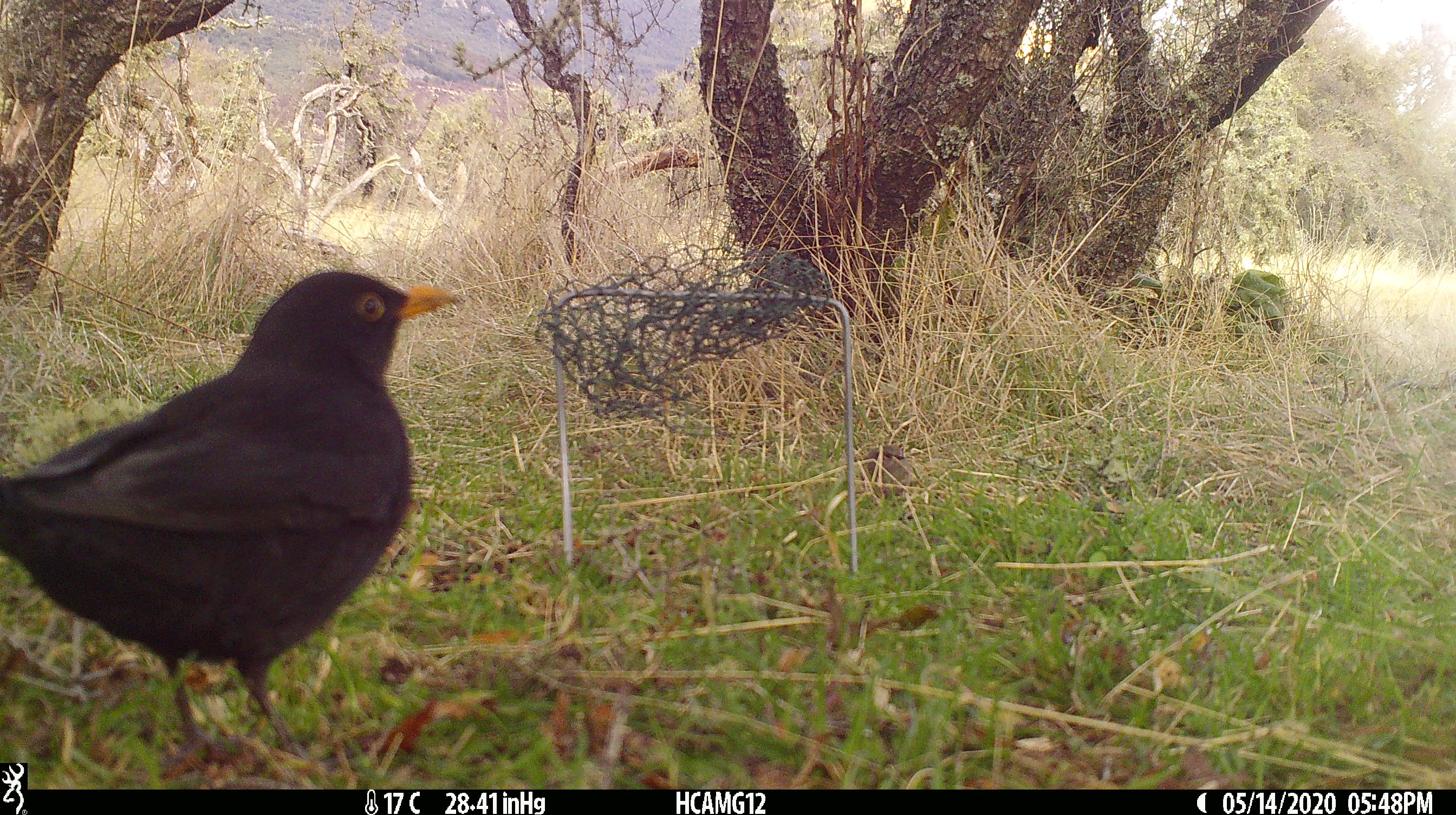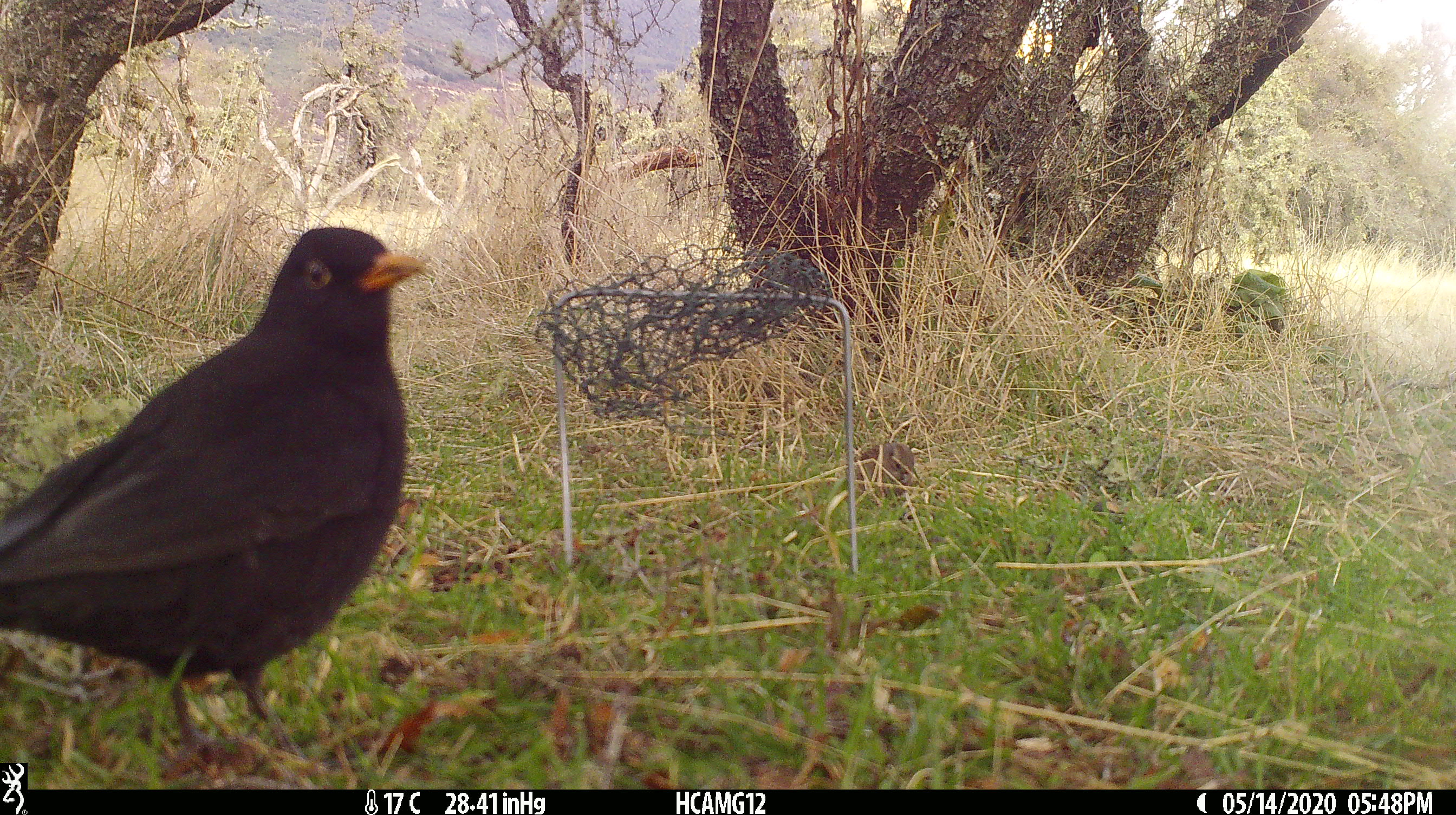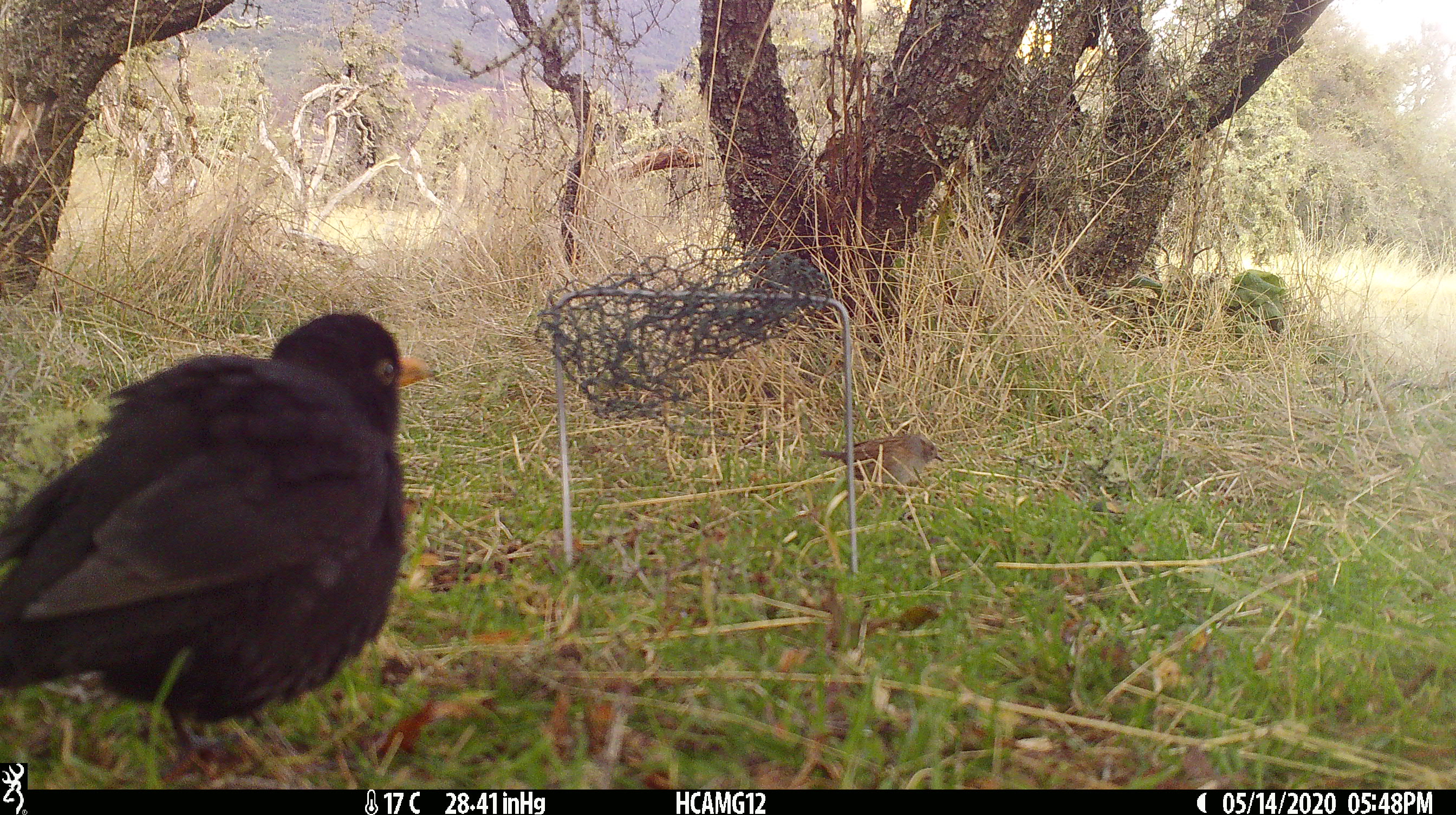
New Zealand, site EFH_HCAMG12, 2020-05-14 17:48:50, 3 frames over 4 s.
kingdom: Animalia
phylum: Chordata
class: Aves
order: Passeriformes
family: Turdidae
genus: Turdus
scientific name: Turdus merula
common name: eurasian blackbird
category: blackbird